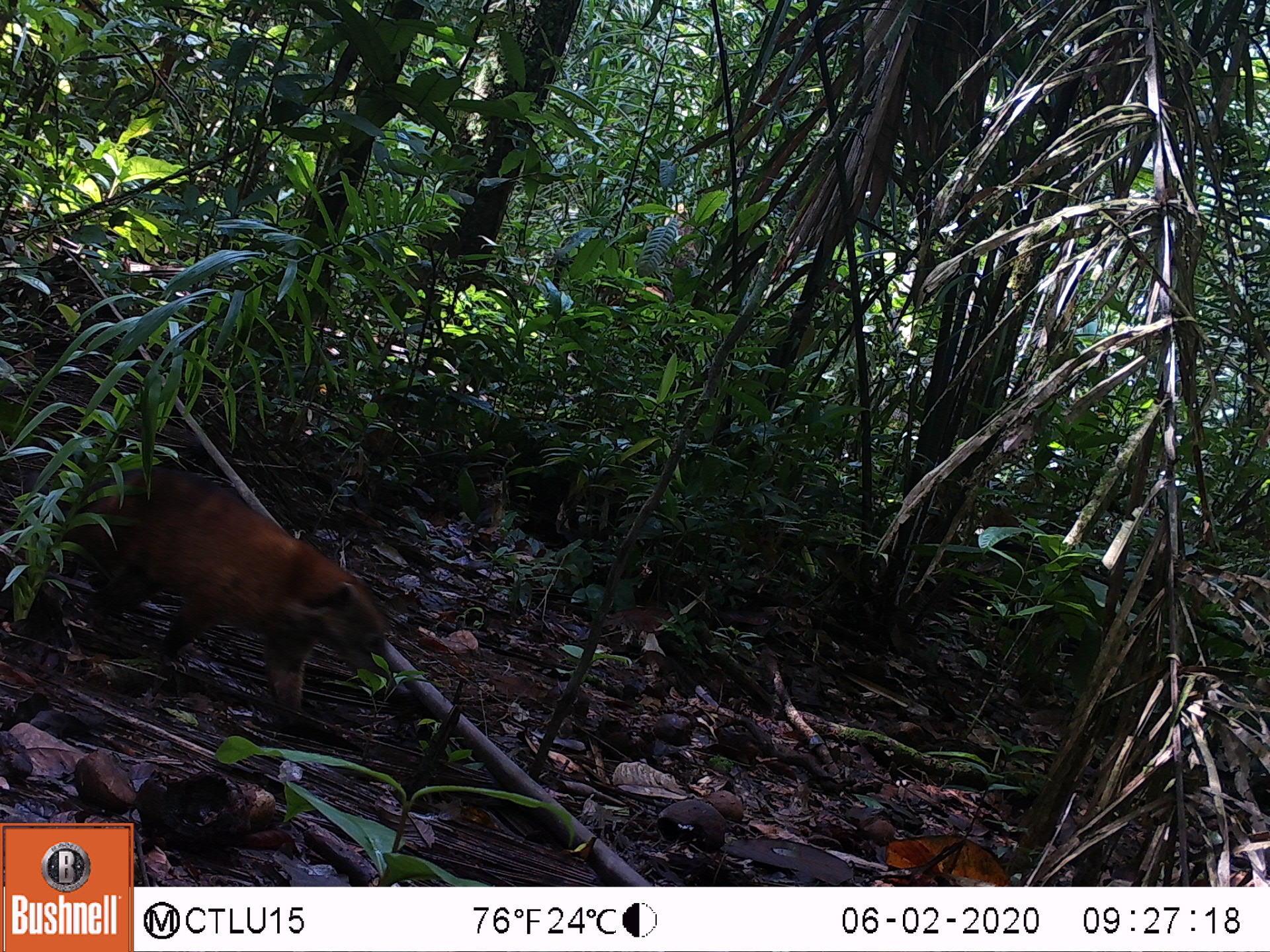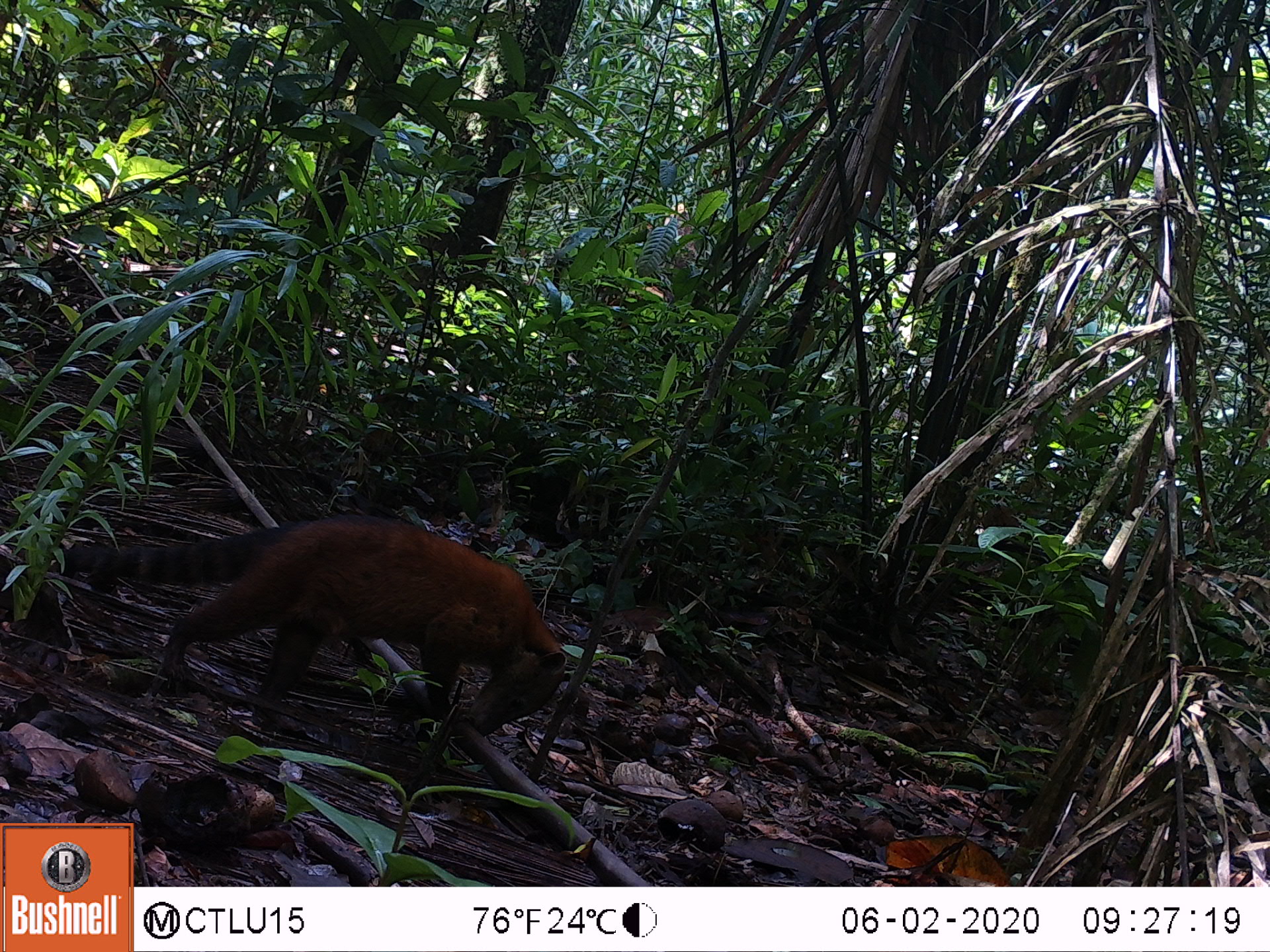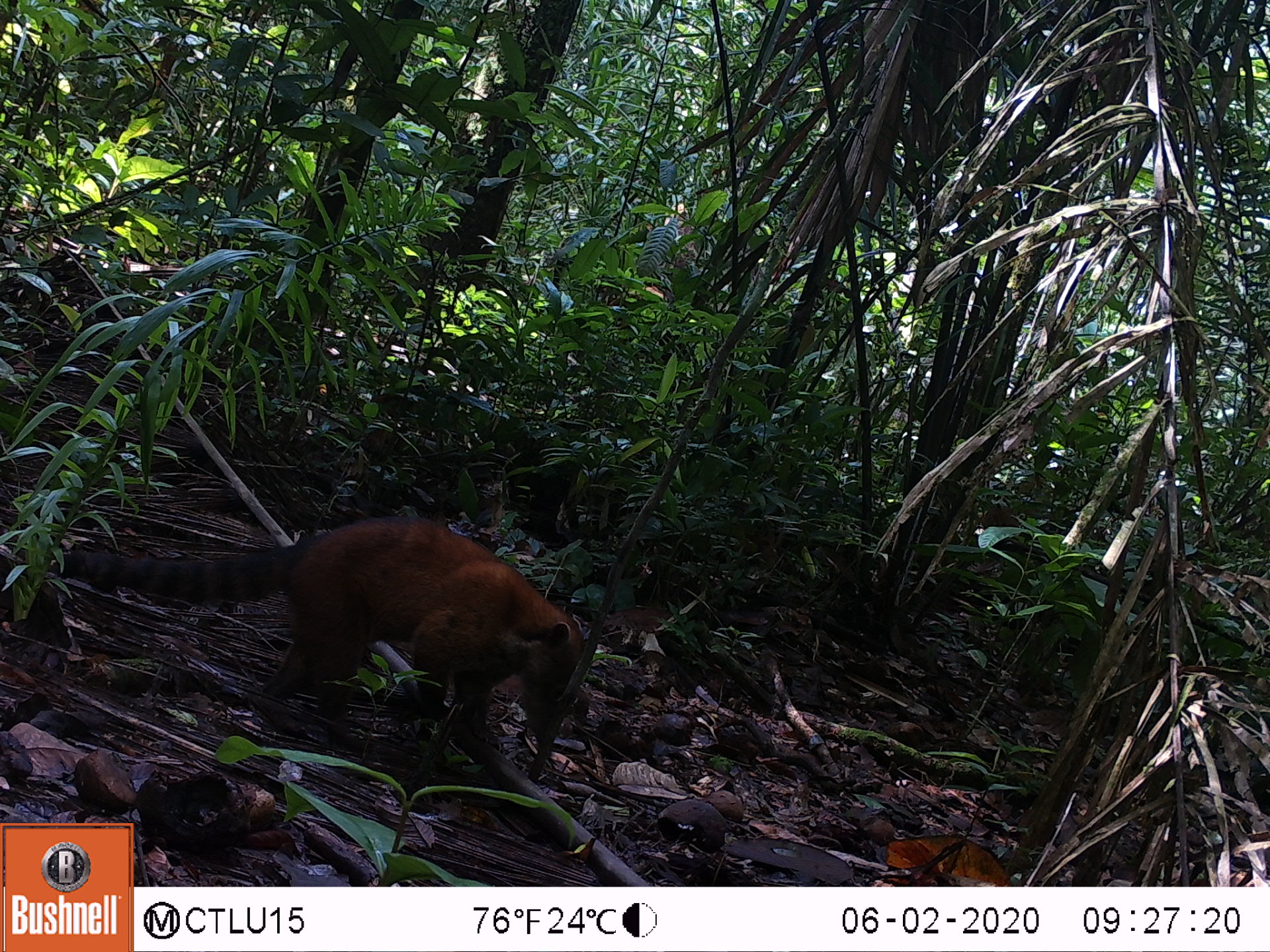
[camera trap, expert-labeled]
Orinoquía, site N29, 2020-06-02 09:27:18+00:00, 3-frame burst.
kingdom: Animalia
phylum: Chordata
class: Mammalia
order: Carnivora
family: Procyonidae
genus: Nasua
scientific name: Nasua nasua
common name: south american coati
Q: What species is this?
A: South american coati (Nasua nasua).